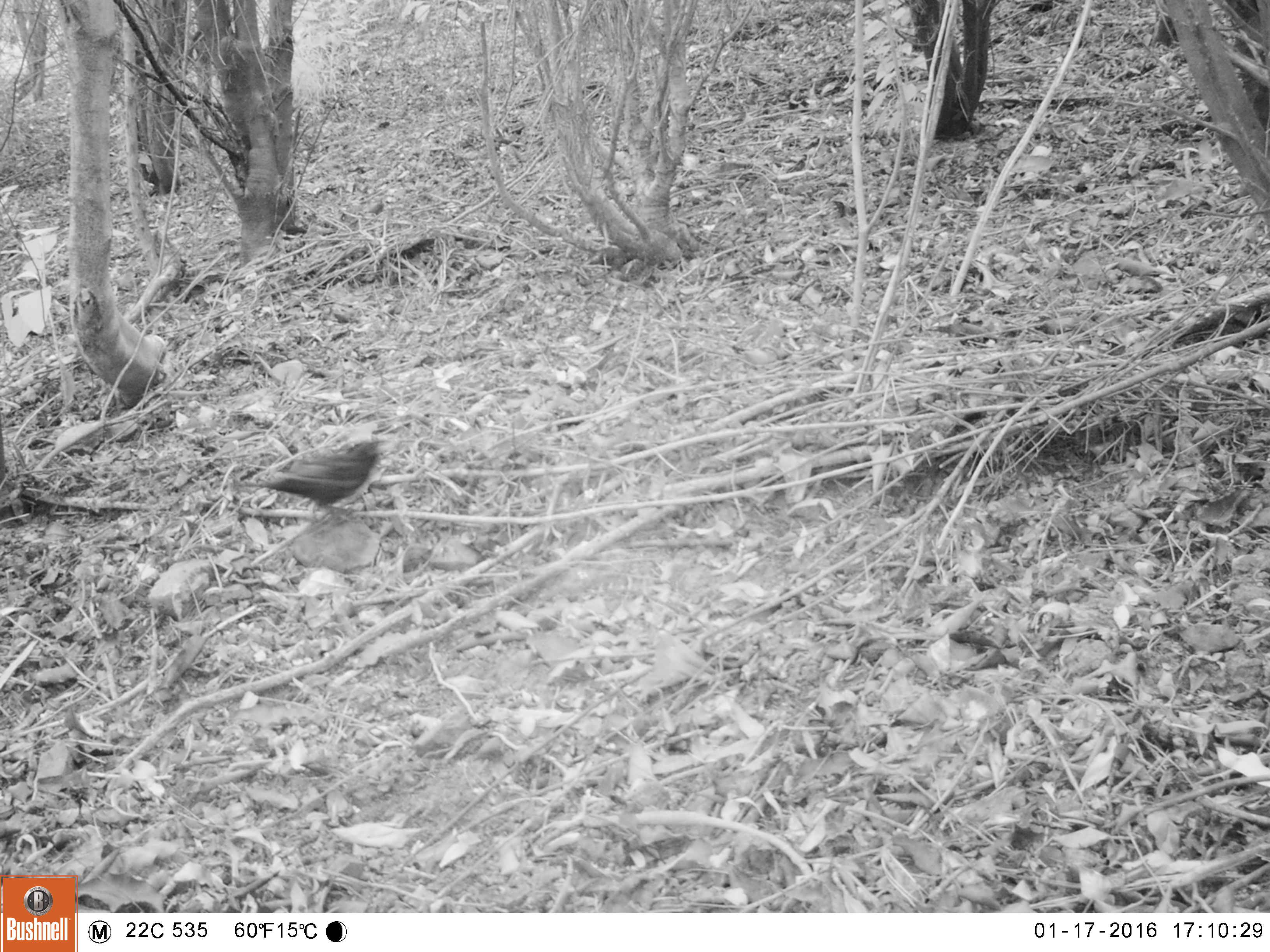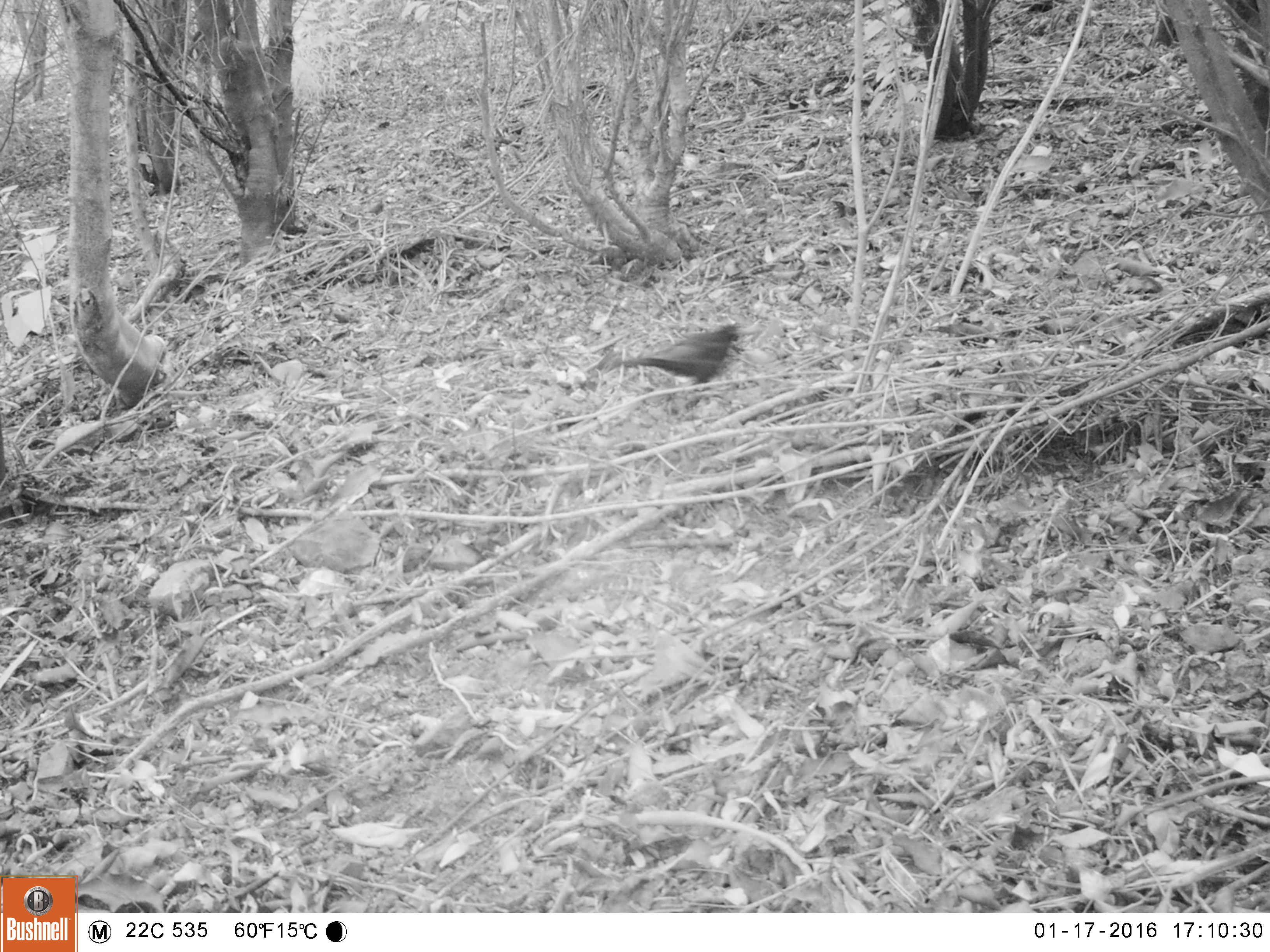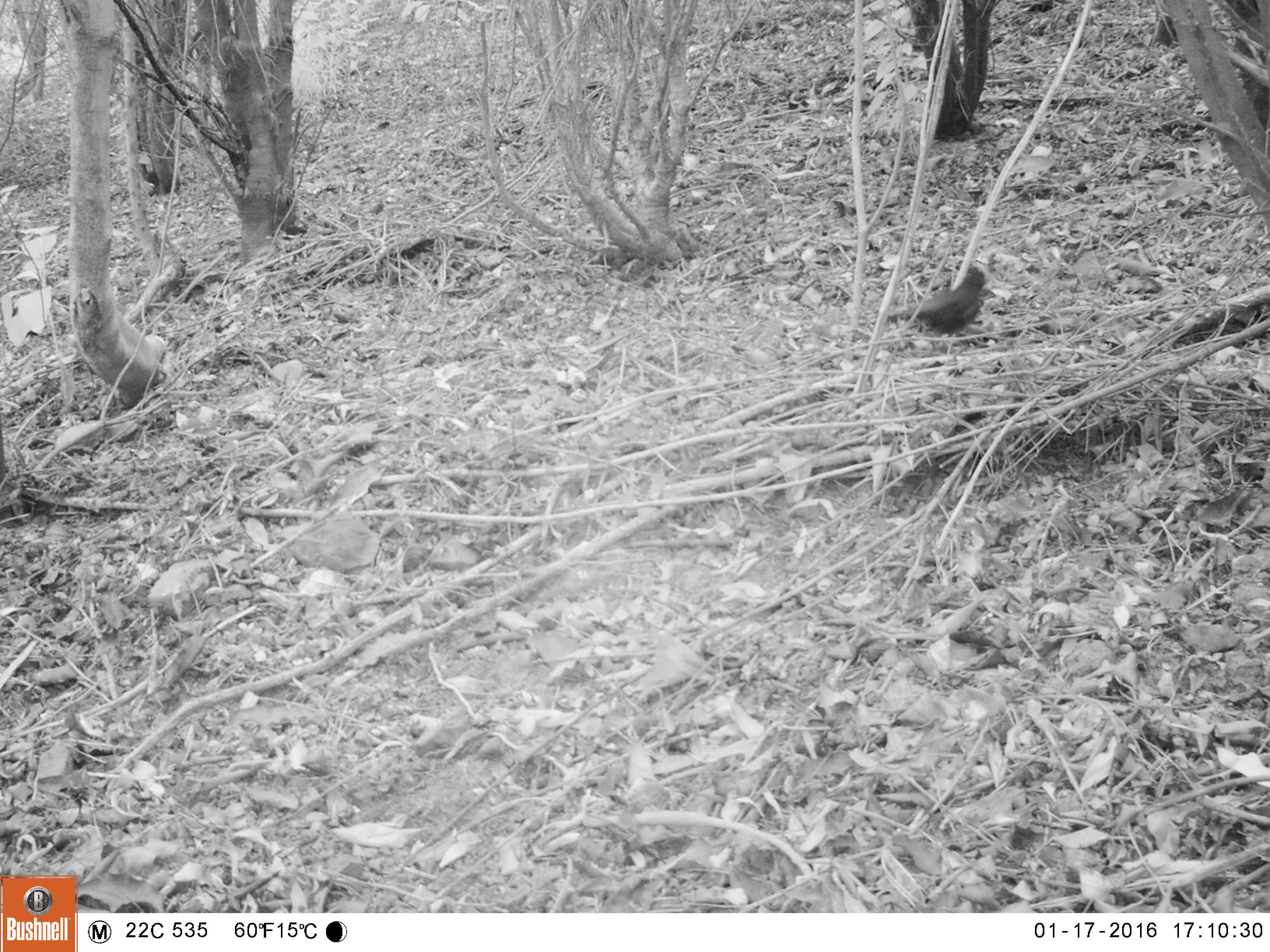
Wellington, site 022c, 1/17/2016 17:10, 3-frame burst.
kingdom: Animalia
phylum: Chordata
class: Aves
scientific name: Aves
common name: bird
Bird (Aves).